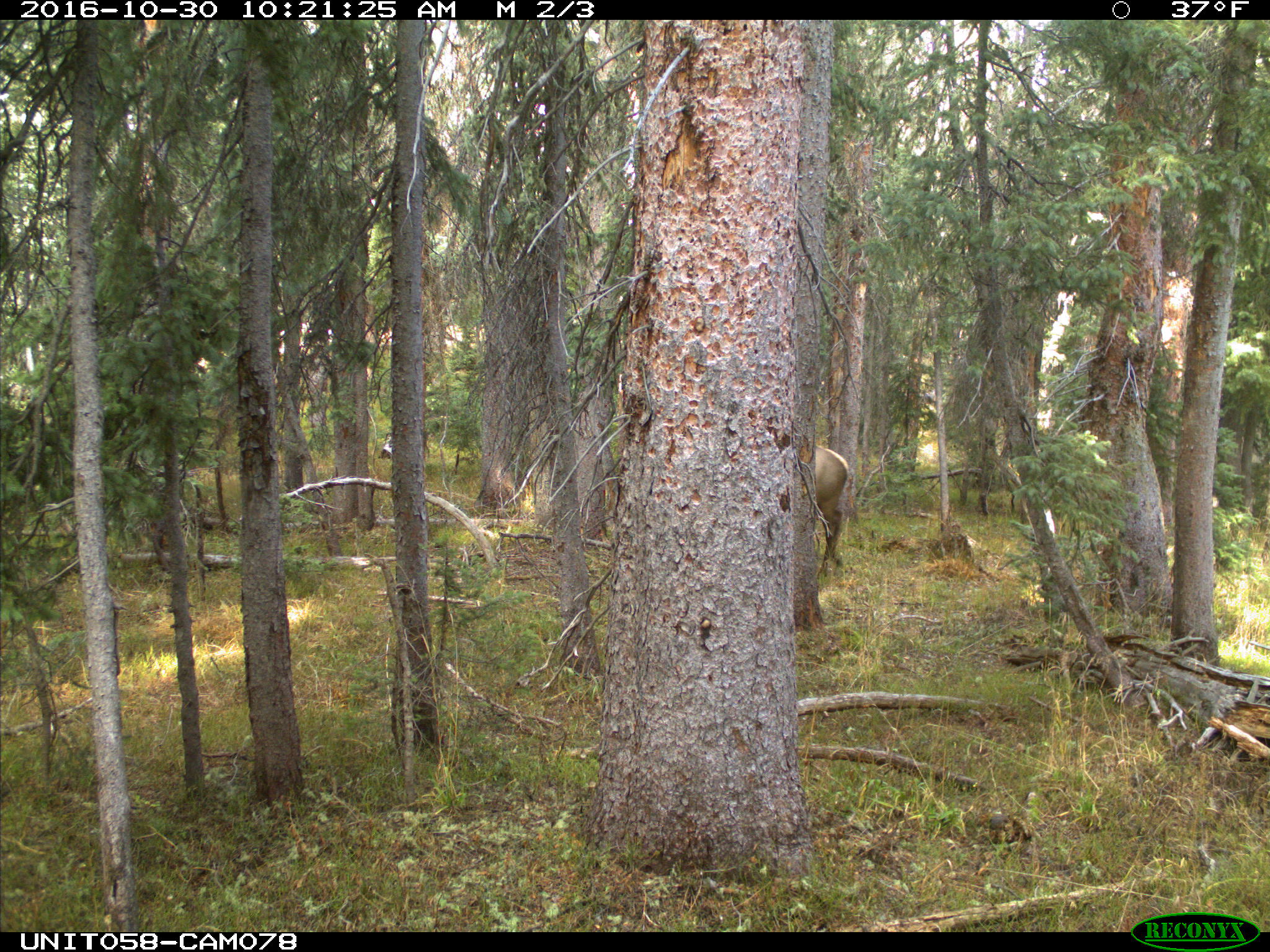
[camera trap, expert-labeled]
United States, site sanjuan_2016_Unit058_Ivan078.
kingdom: Animalia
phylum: Chordata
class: Mammalia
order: Artiodactyla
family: Cervidae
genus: Cervus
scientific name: Cervus elaphus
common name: red deer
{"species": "Cervus elaphus (red deer)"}